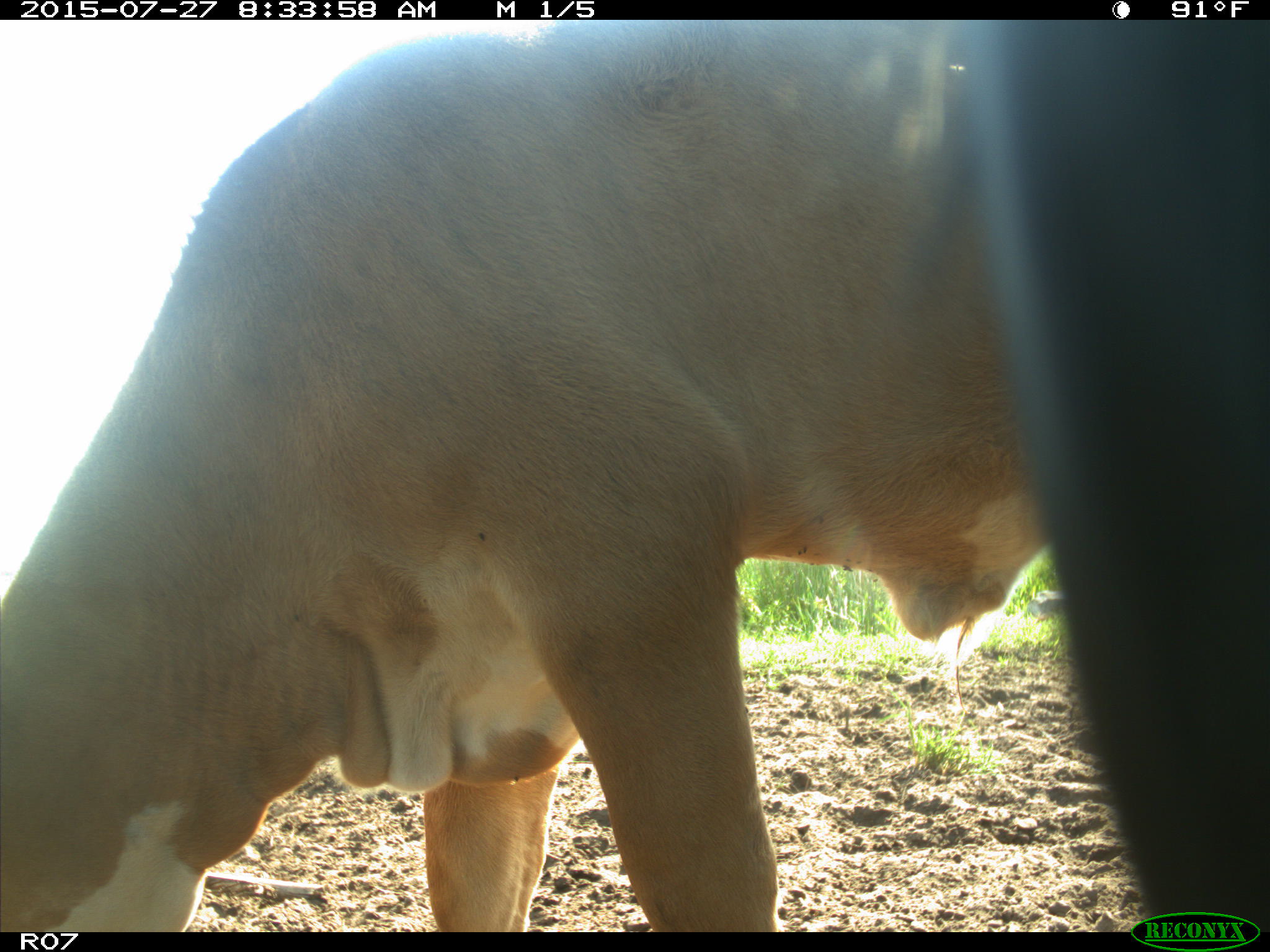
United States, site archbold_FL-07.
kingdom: Animalia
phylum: Chordata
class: Mammalia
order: Artiodactyla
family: Bovidae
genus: Bos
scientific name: Bos taurus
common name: domestic cow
Bos taurus (domestic cow).